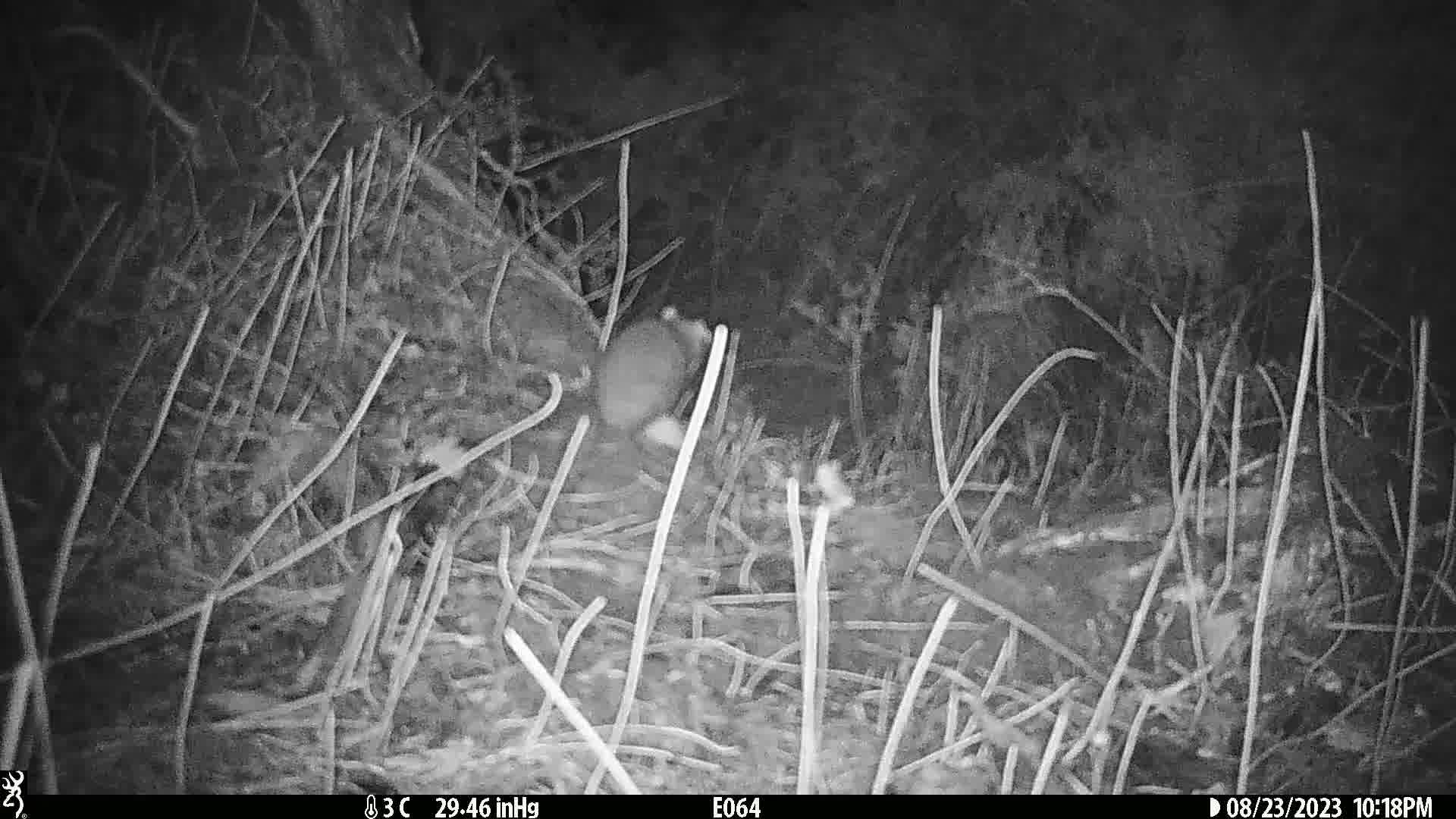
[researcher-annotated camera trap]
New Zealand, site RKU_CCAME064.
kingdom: Animalia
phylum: Chordata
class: Mammalia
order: Rodentia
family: Muridae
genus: Rattus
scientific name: Rattus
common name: rat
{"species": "rat (Rattus)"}